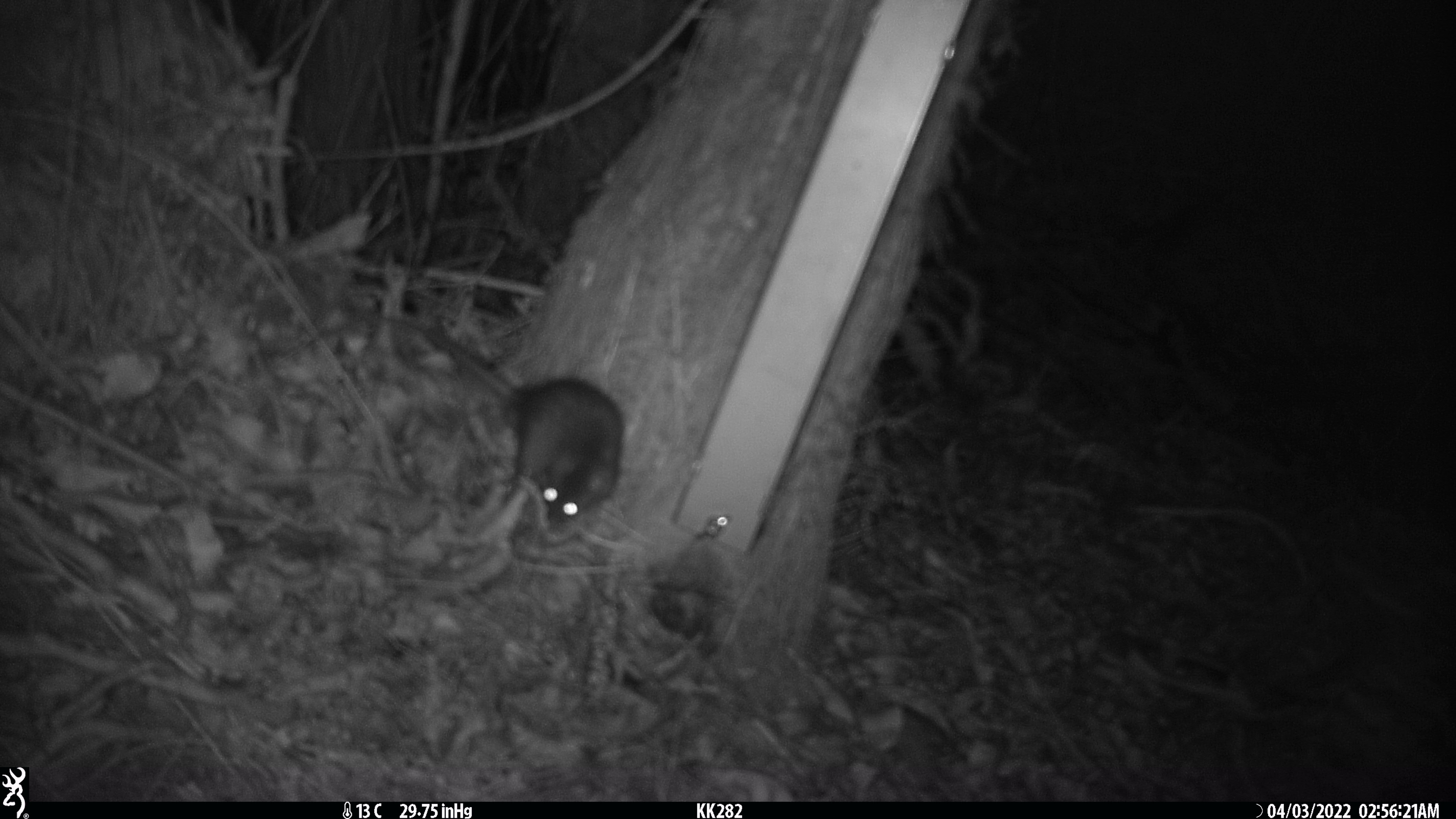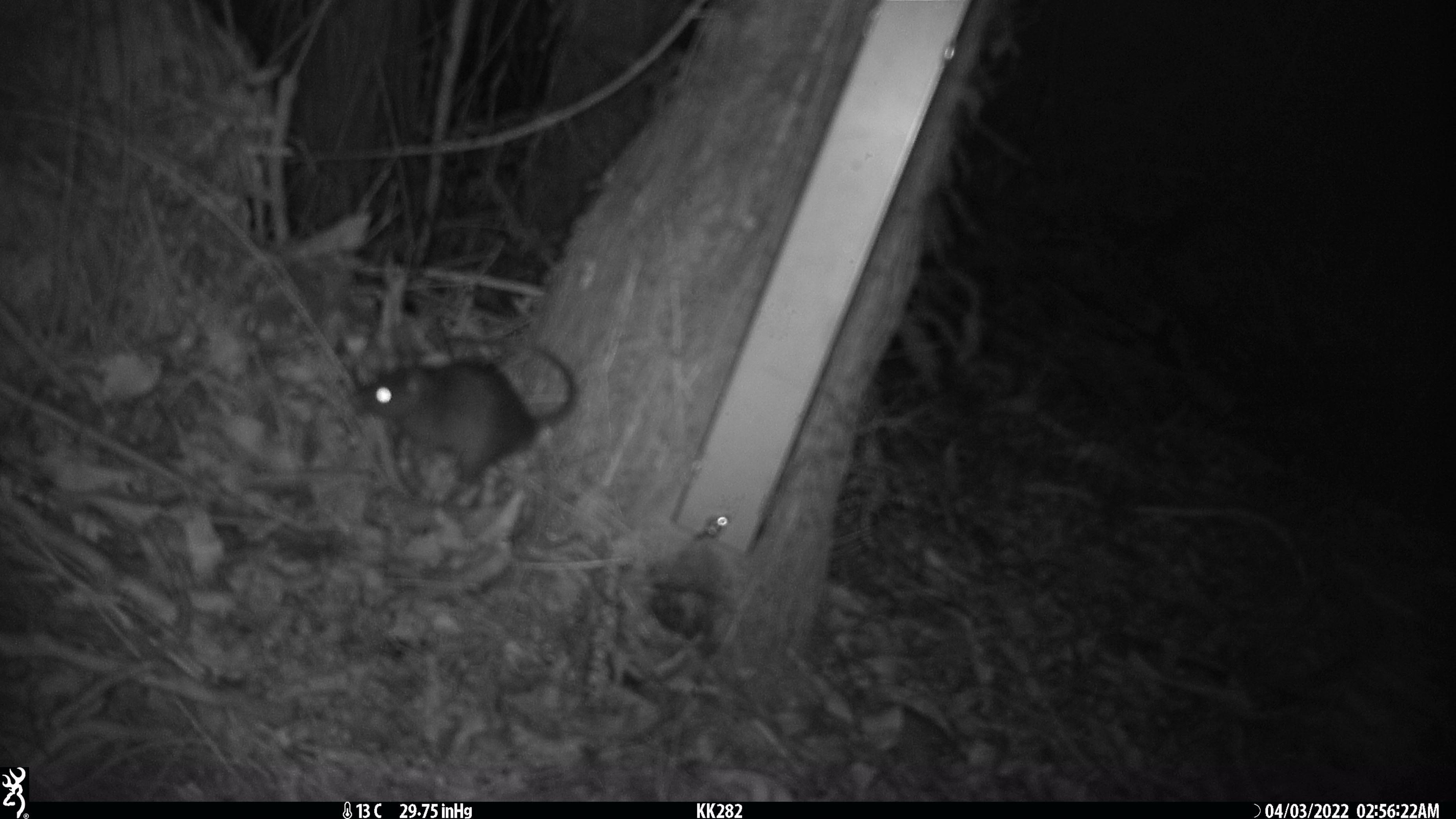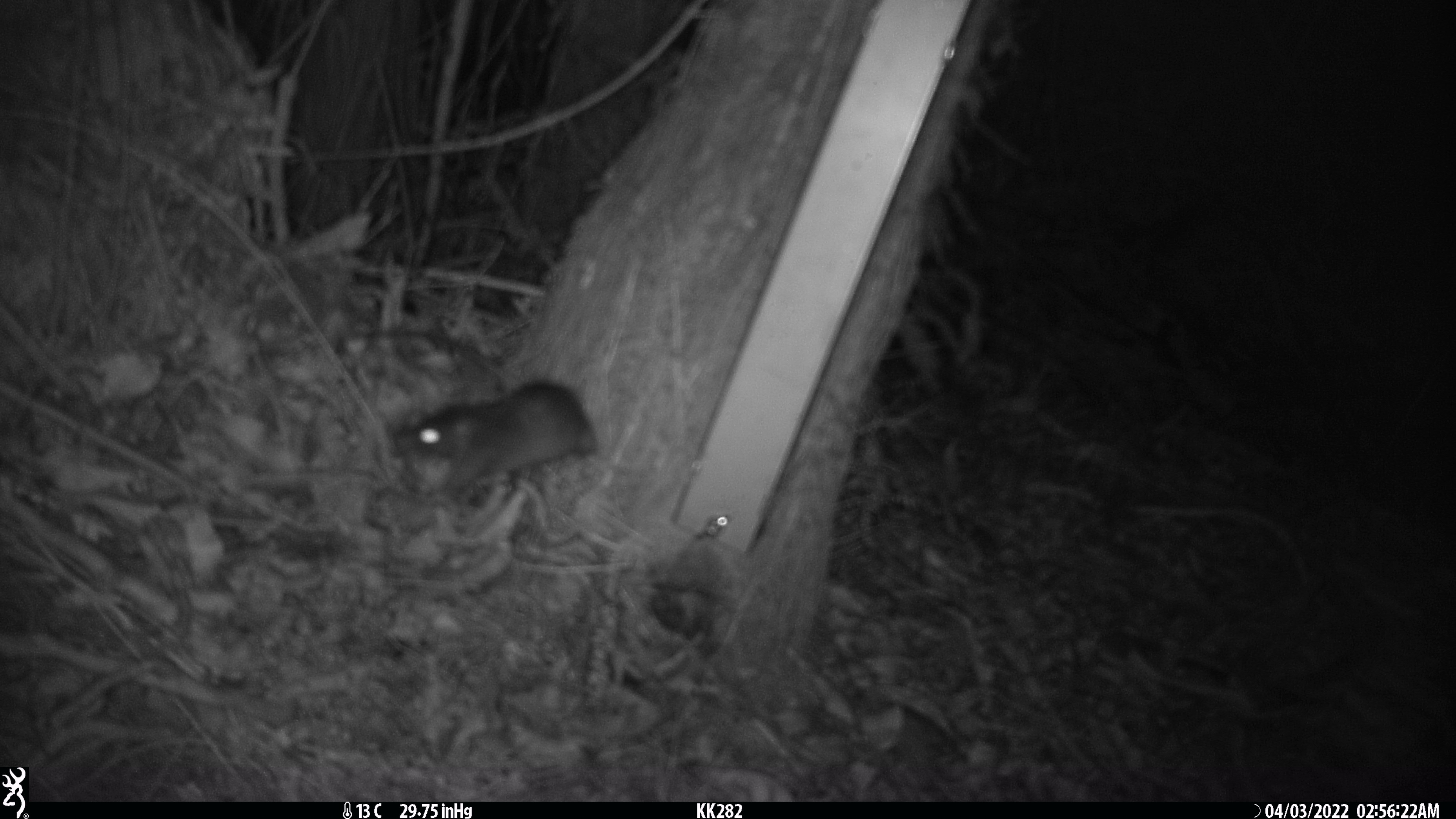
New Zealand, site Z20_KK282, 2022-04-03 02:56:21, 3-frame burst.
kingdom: Animalia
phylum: Chordata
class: Mammalia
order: Rodentia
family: Muridae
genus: Rattus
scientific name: Rattus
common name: rat